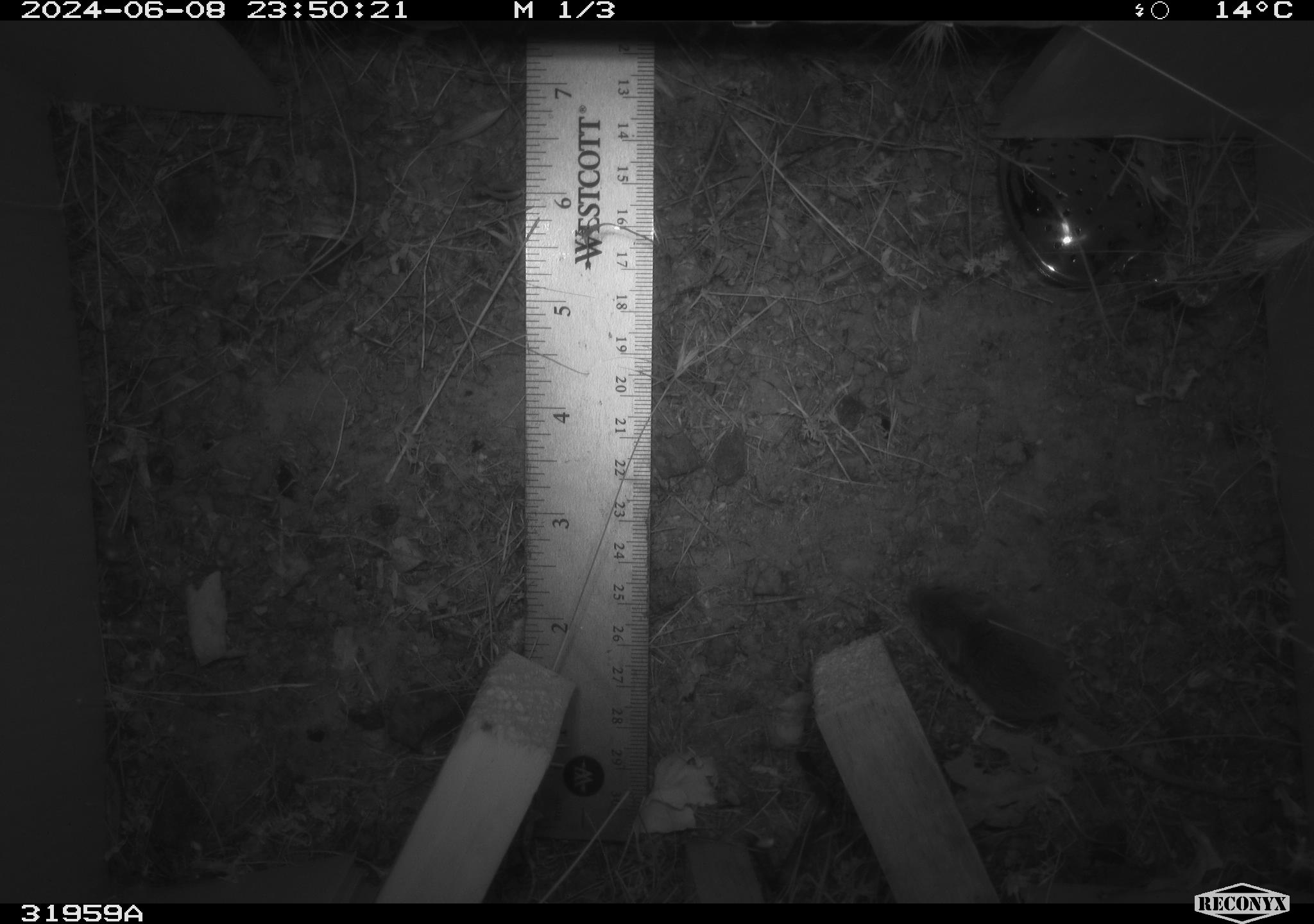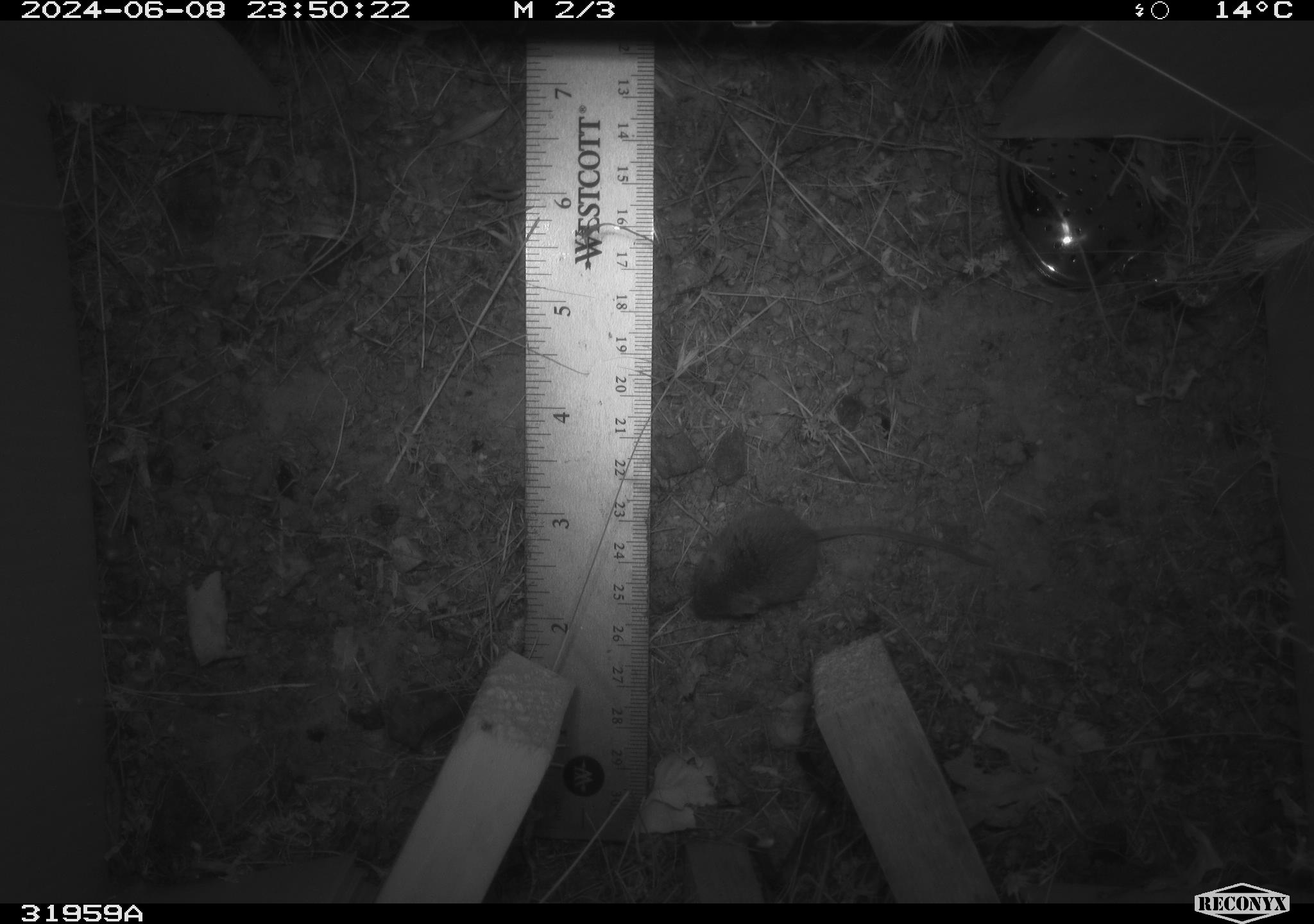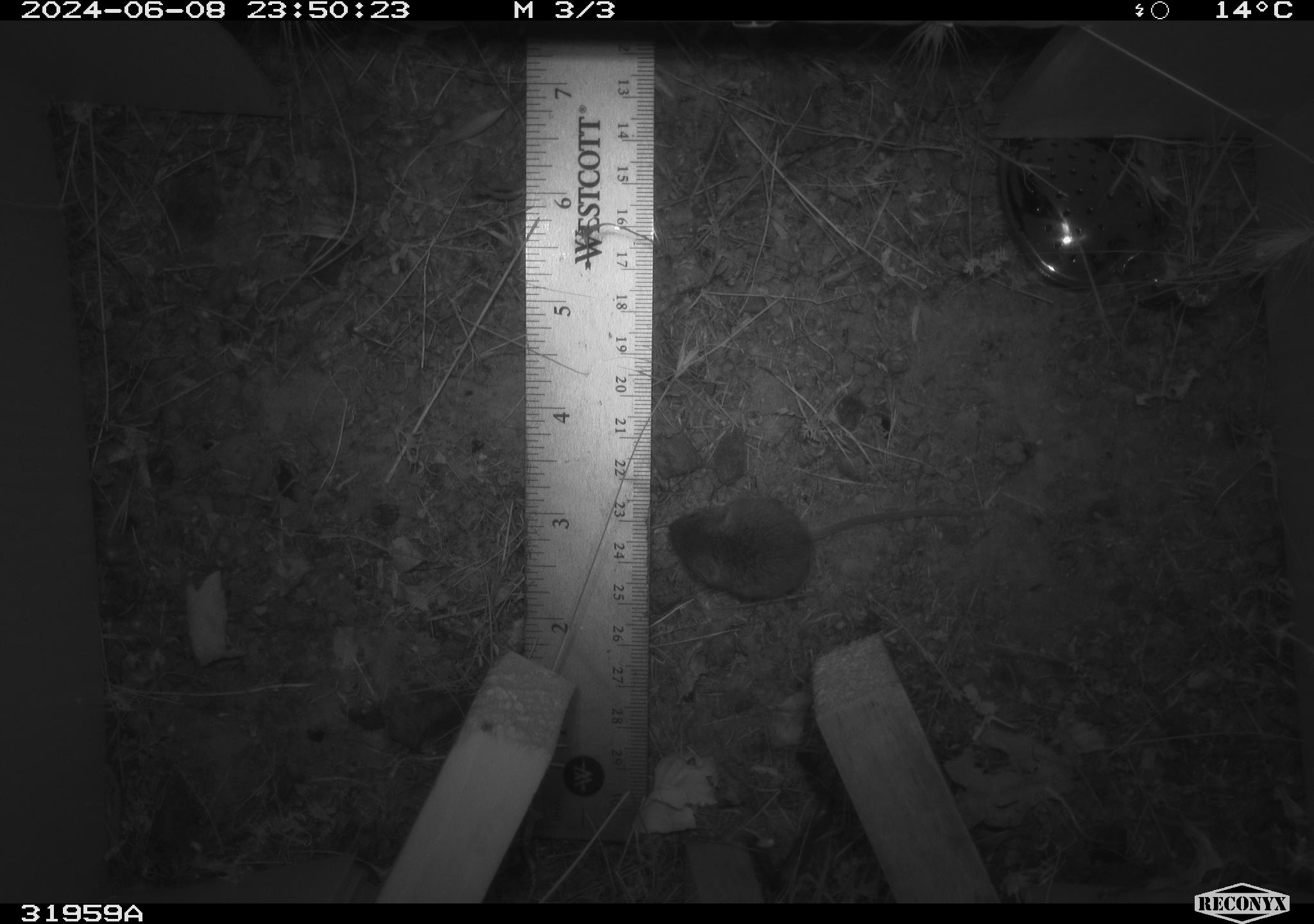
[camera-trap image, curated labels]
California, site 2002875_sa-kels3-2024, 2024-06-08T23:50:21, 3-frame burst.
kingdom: Animalia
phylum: Chordata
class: Mammalia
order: Rodentia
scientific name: Rodentia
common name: rodent